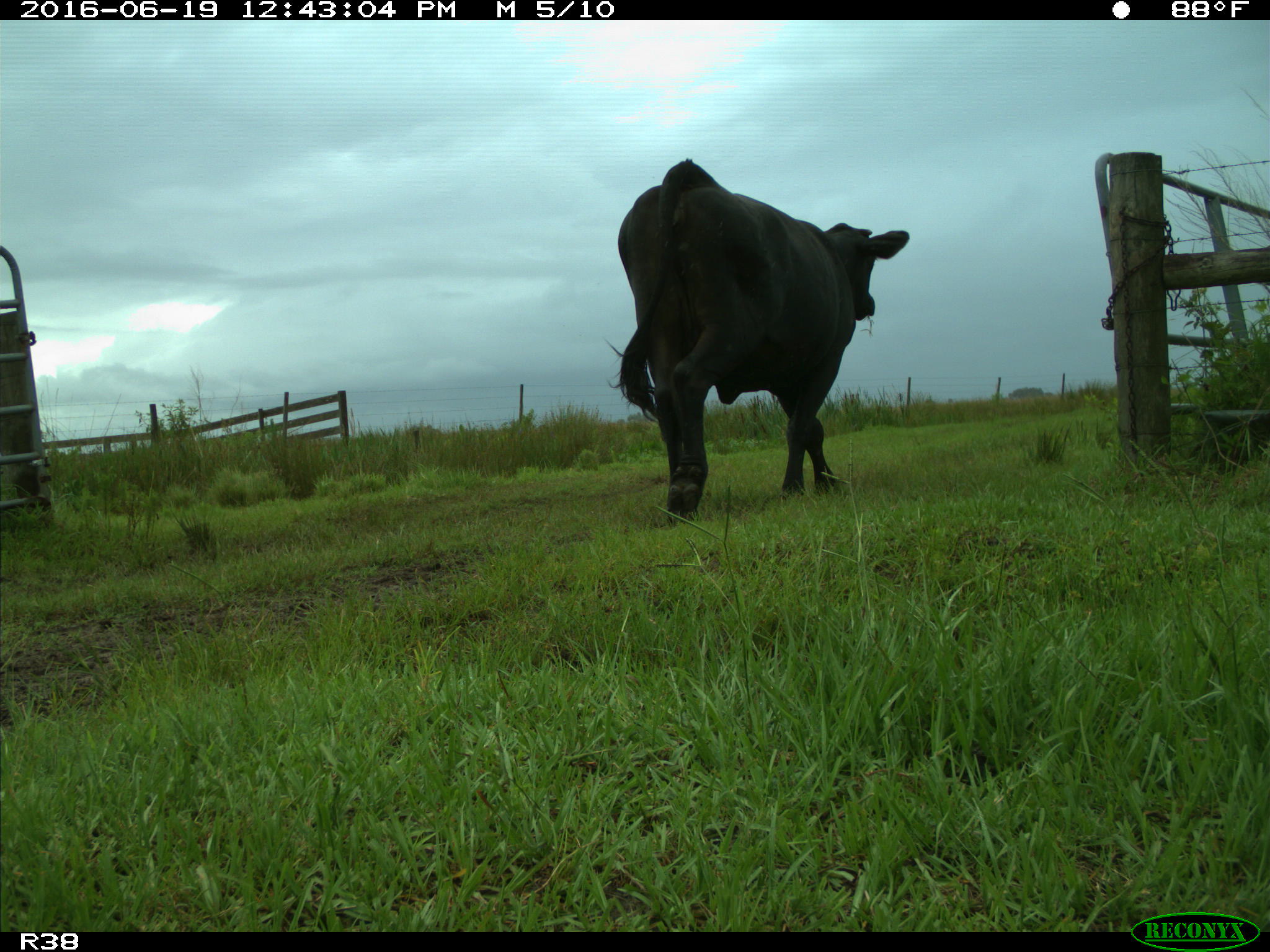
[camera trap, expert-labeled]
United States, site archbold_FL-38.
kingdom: Animalia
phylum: Chordata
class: Mammalia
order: Artiodactyla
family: Bovidae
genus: Bos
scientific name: Bos taurus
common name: domestic cow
Bos taurus (domestic cow).